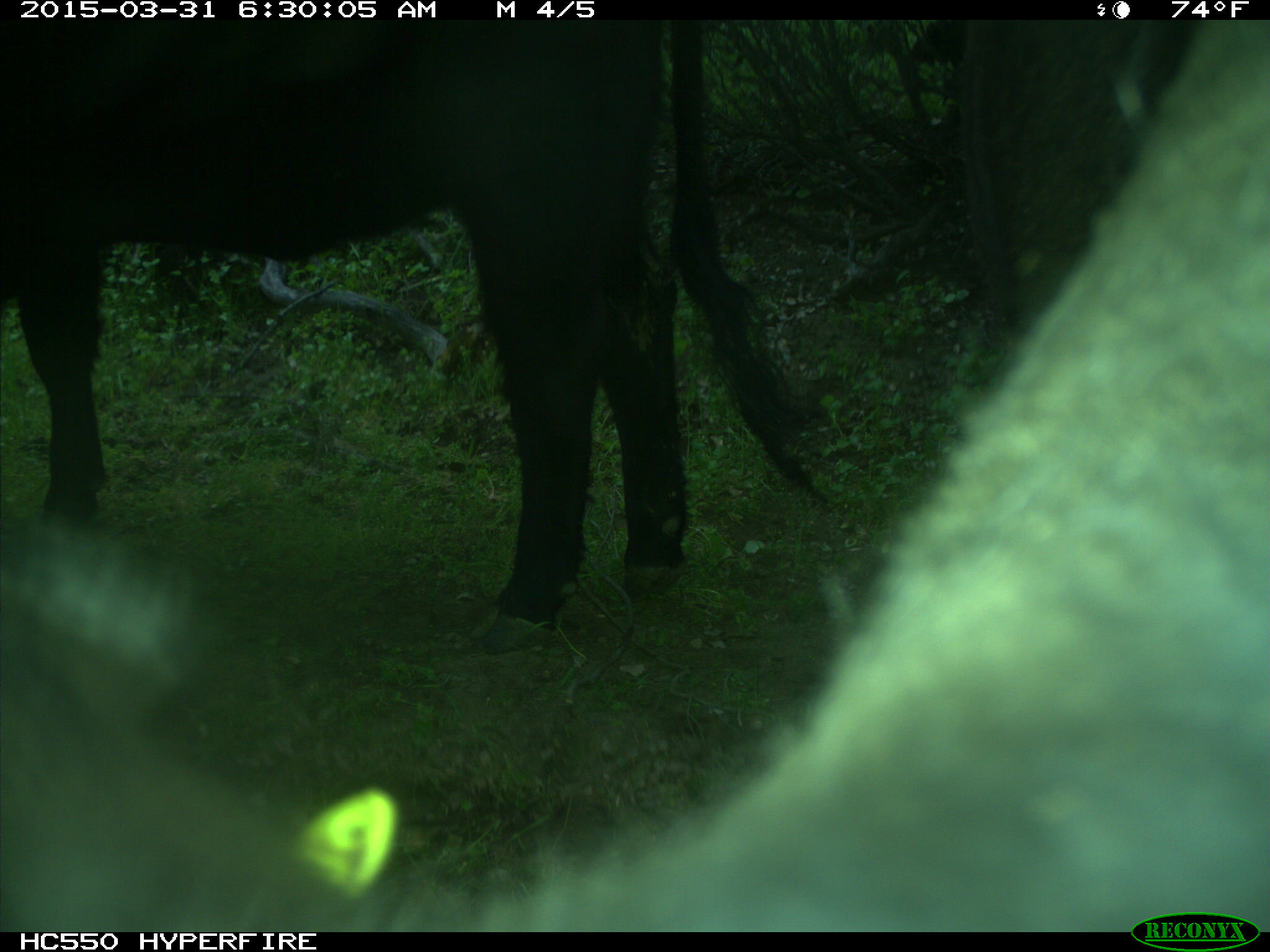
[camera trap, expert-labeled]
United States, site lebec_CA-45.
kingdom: Animalia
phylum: Chordata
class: Mammalia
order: Artiodactyla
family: Bovidae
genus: Bos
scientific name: Bos taurus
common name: domestic cow